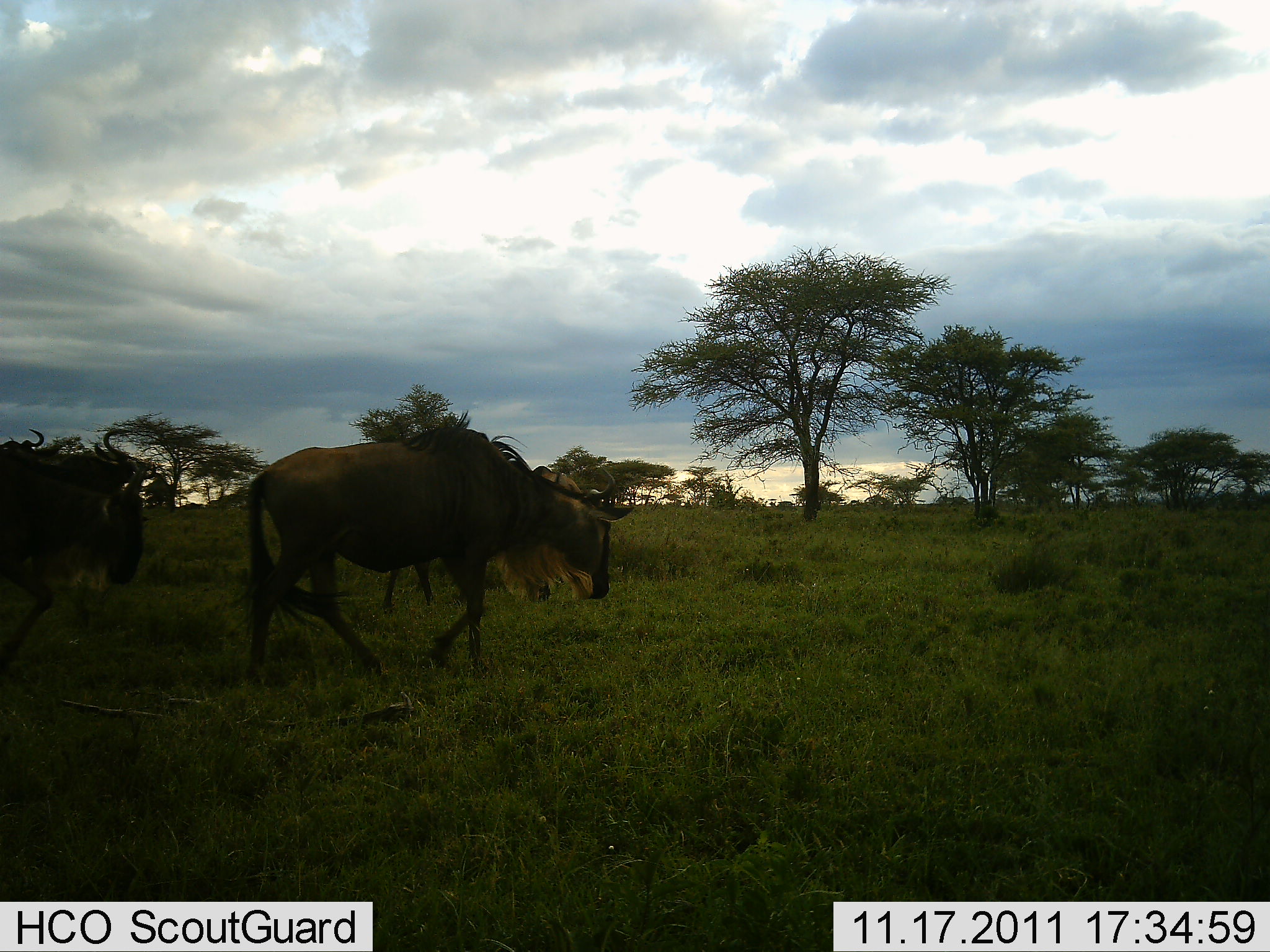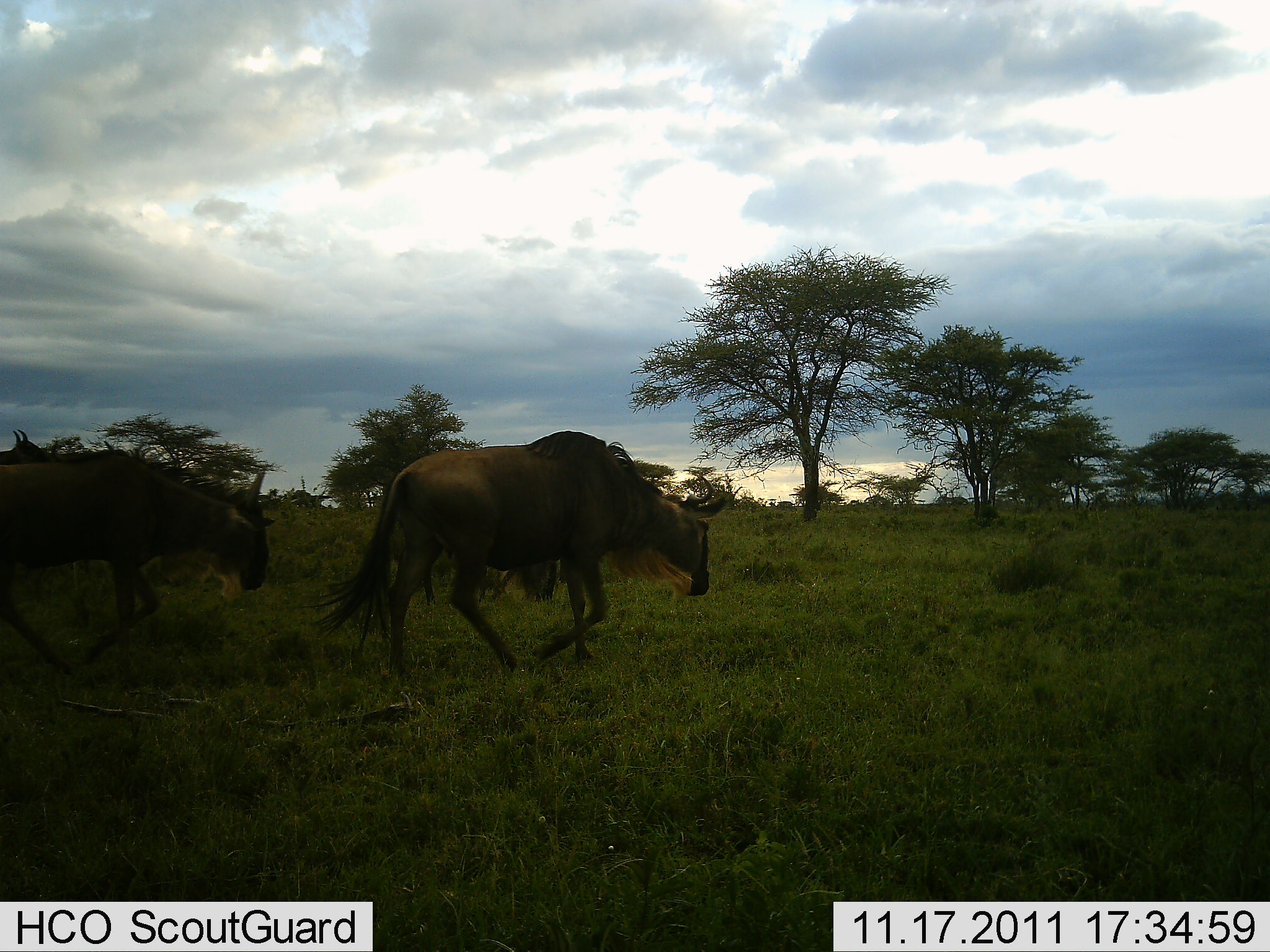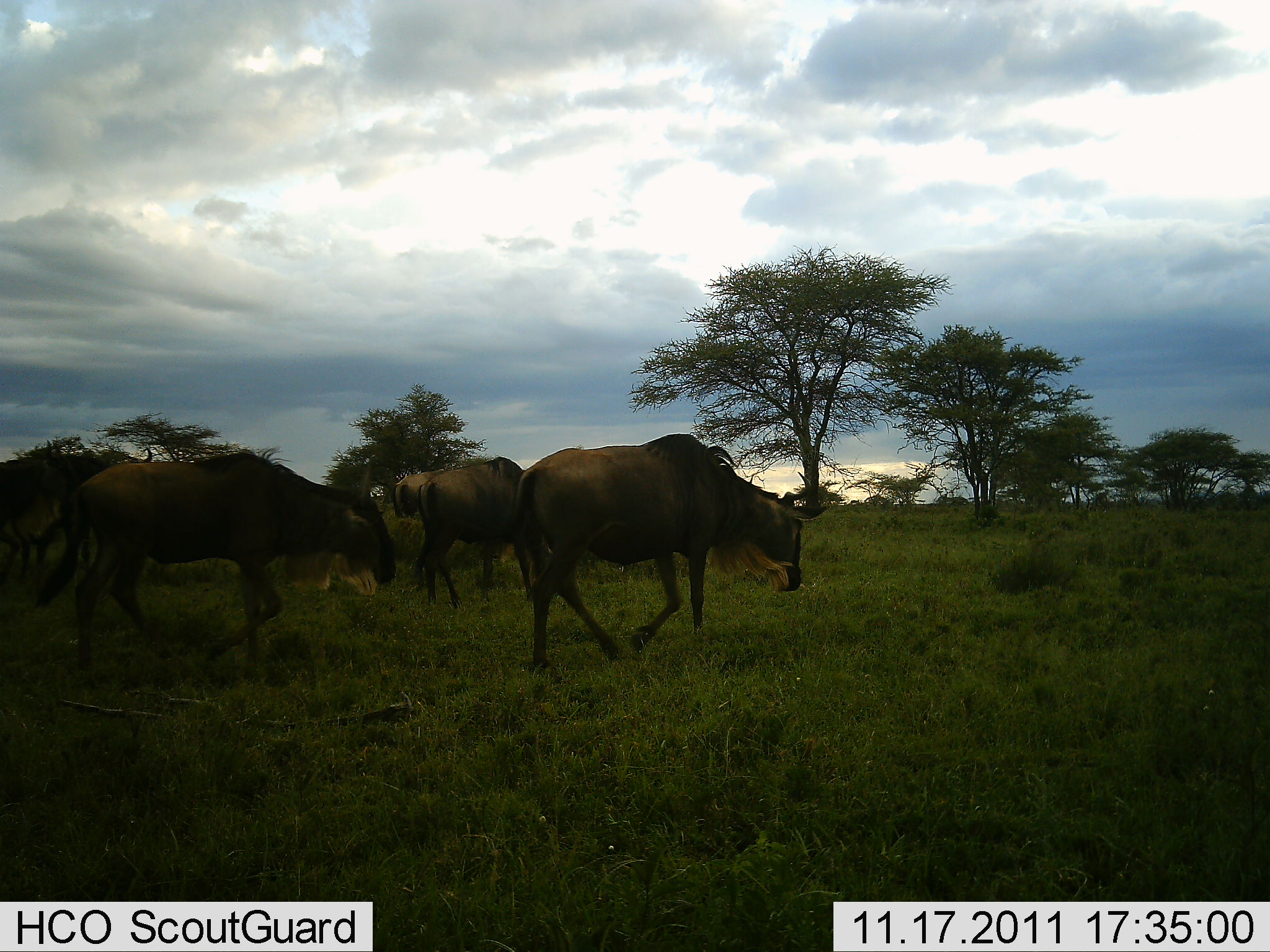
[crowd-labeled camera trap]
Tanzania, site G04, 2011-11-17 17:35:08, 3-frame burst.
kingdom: Animalia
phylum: Chordata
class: Mammalia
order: Artiodactyla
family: Bovidae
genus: Connochaetes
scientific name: Connochaetes taurinus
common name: blue wildebeest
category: wildebeest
Wildebeest (blue wildebeest) (Connochaetes taurinus), count 5. Behavior (volunteer vote fractions): standing 0%, resting 0%, moving 100%, interacting 0%. Young present (vote fraction): 0%. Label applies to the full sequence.